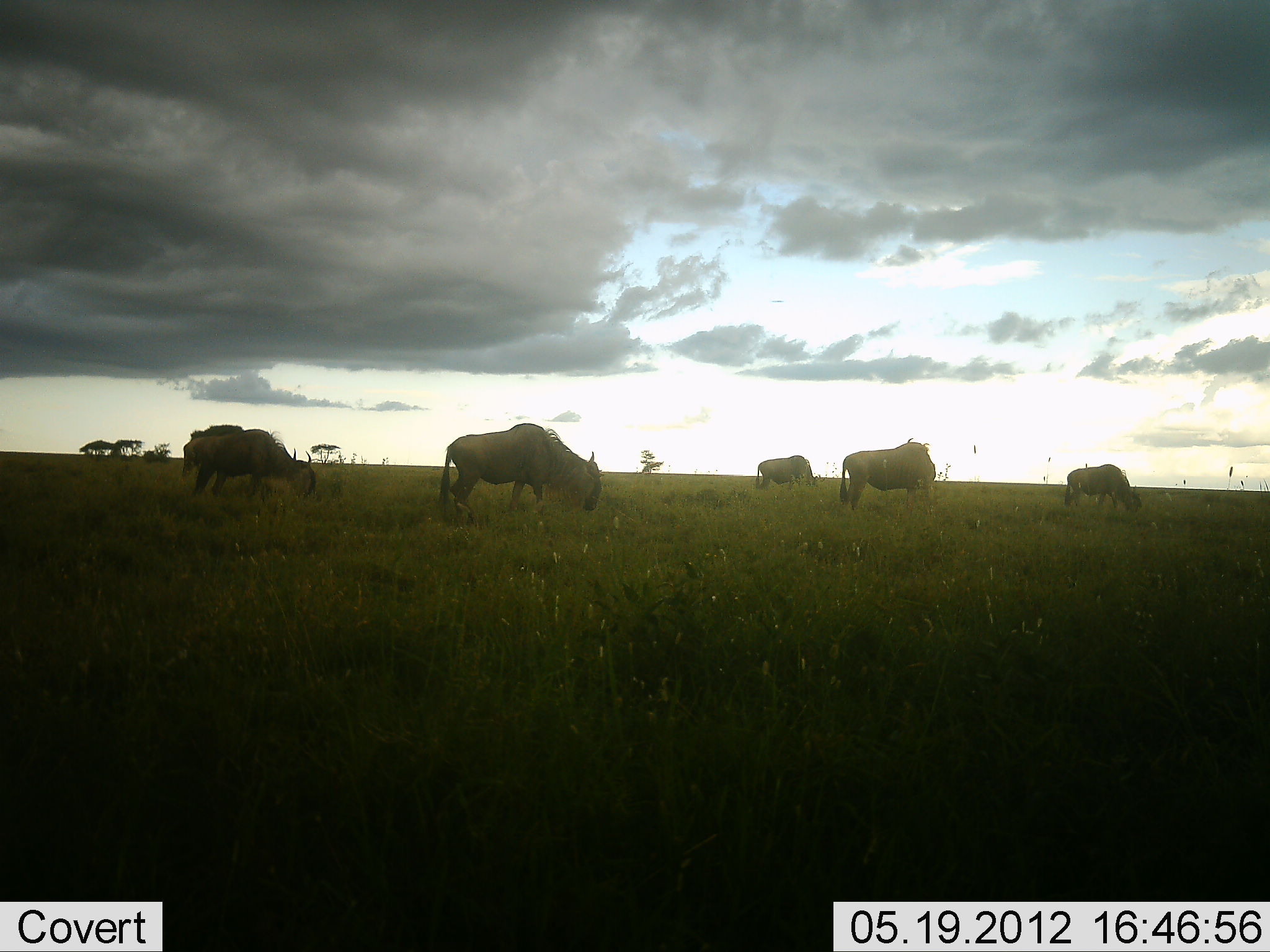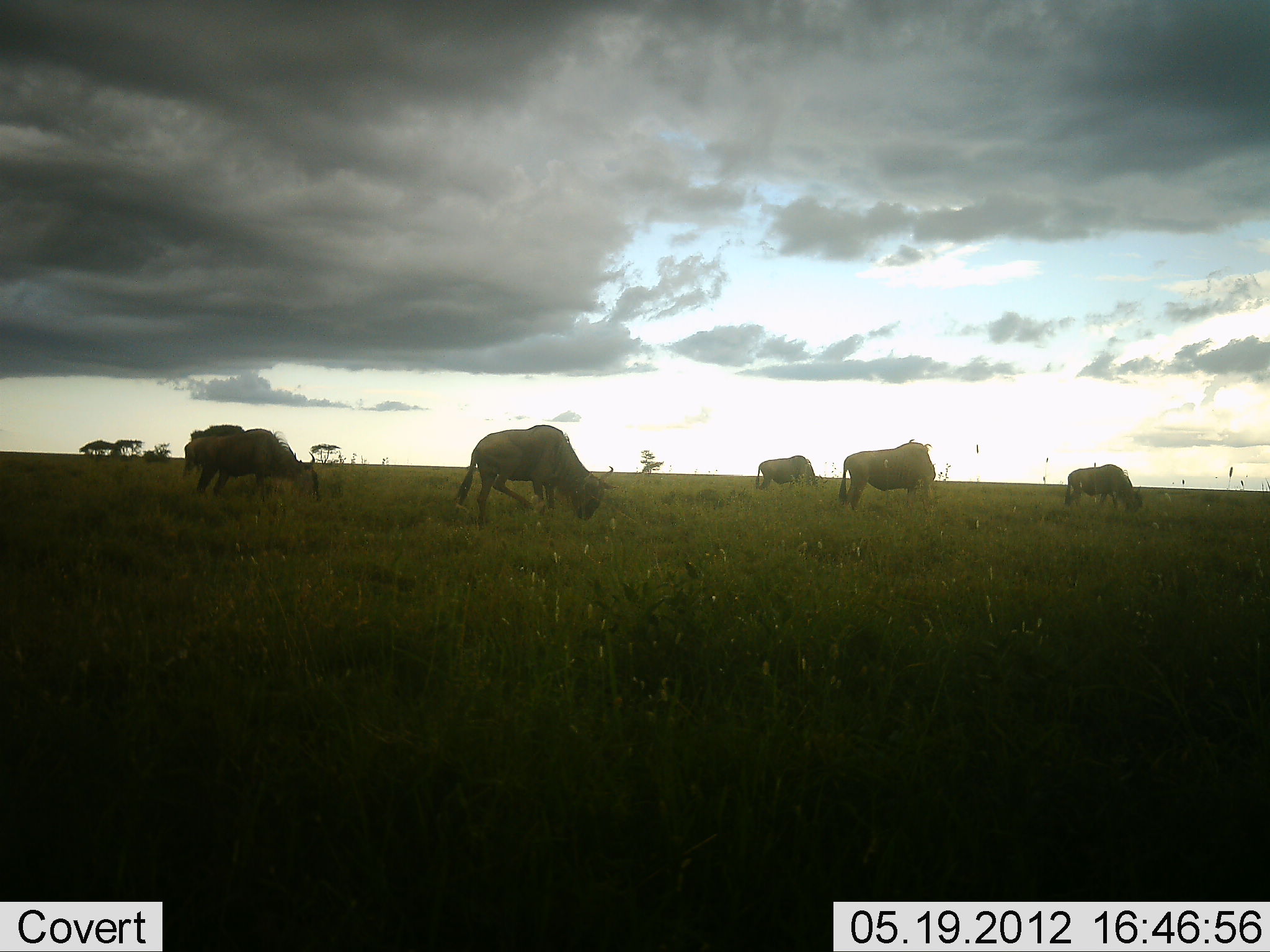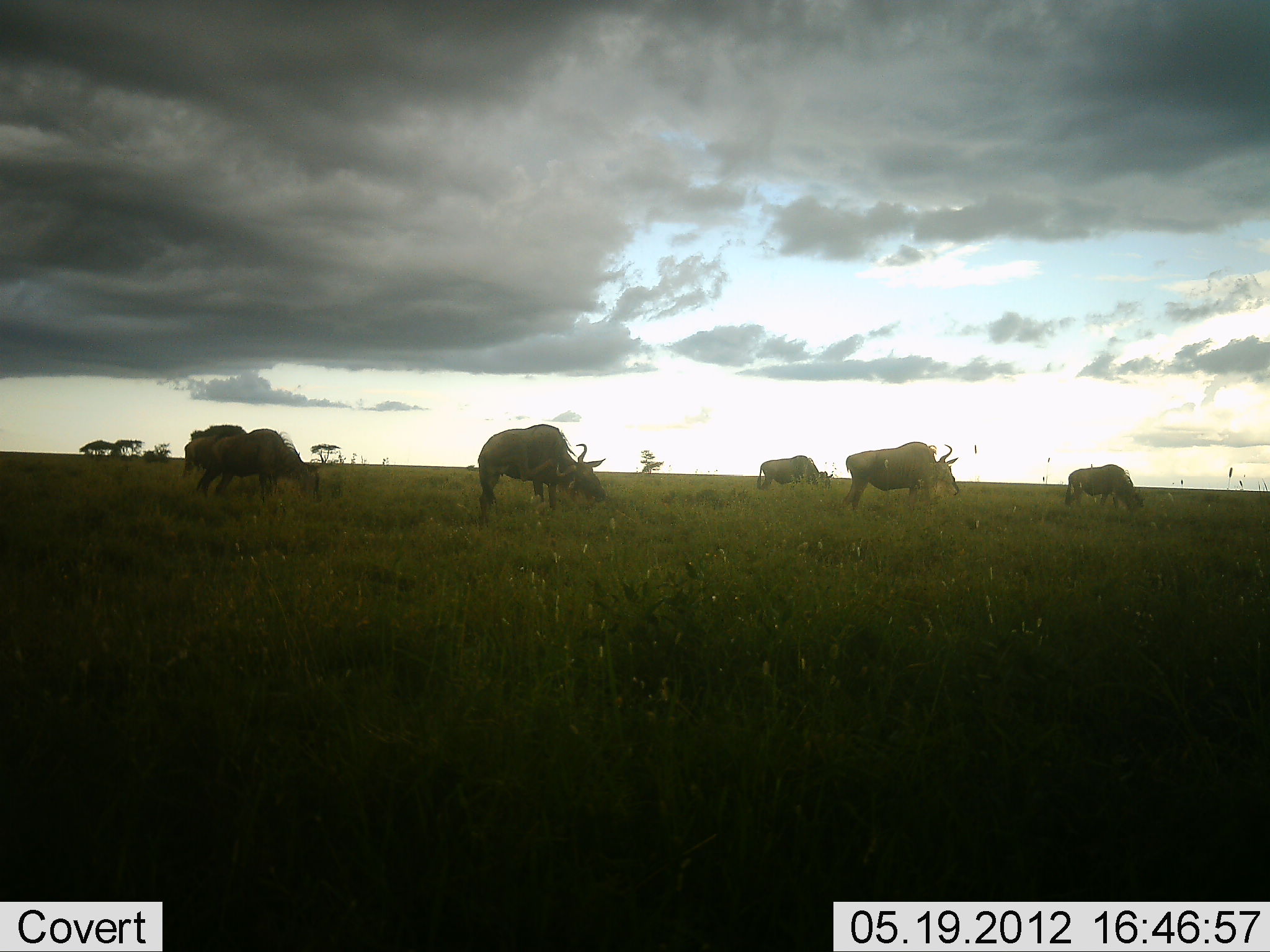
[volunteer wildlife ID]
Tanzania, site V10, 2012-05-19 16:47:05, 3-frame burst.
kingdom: Animalia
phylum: Chordata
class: Mammalia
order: Artiodactyla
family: Bovidae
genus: Connochaetes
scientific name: Connochaetes taurinus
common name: blue wildebeest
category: wildebeest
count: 6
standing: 40%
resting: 0%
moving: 10%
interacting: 0%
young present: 0%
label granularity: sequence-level